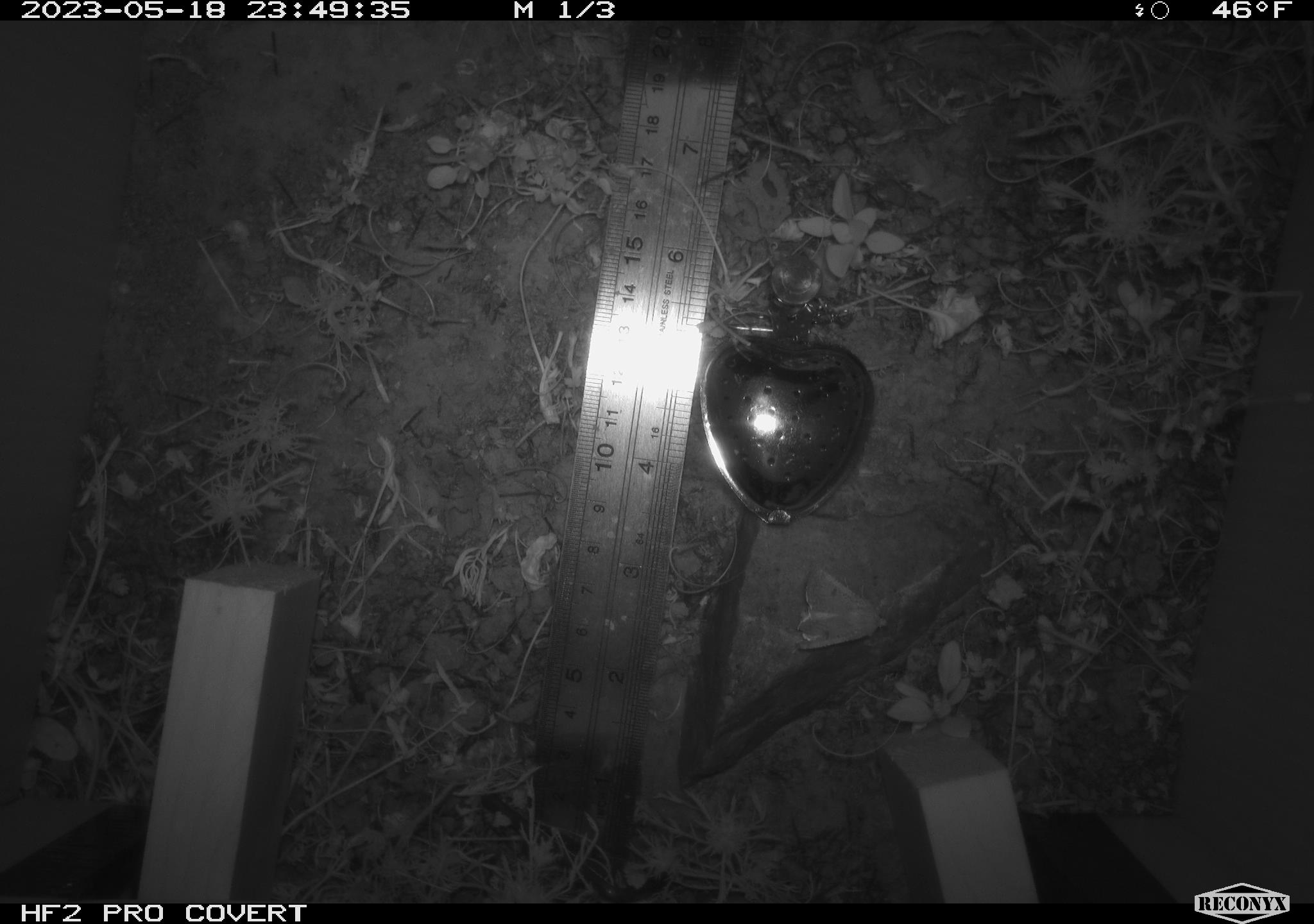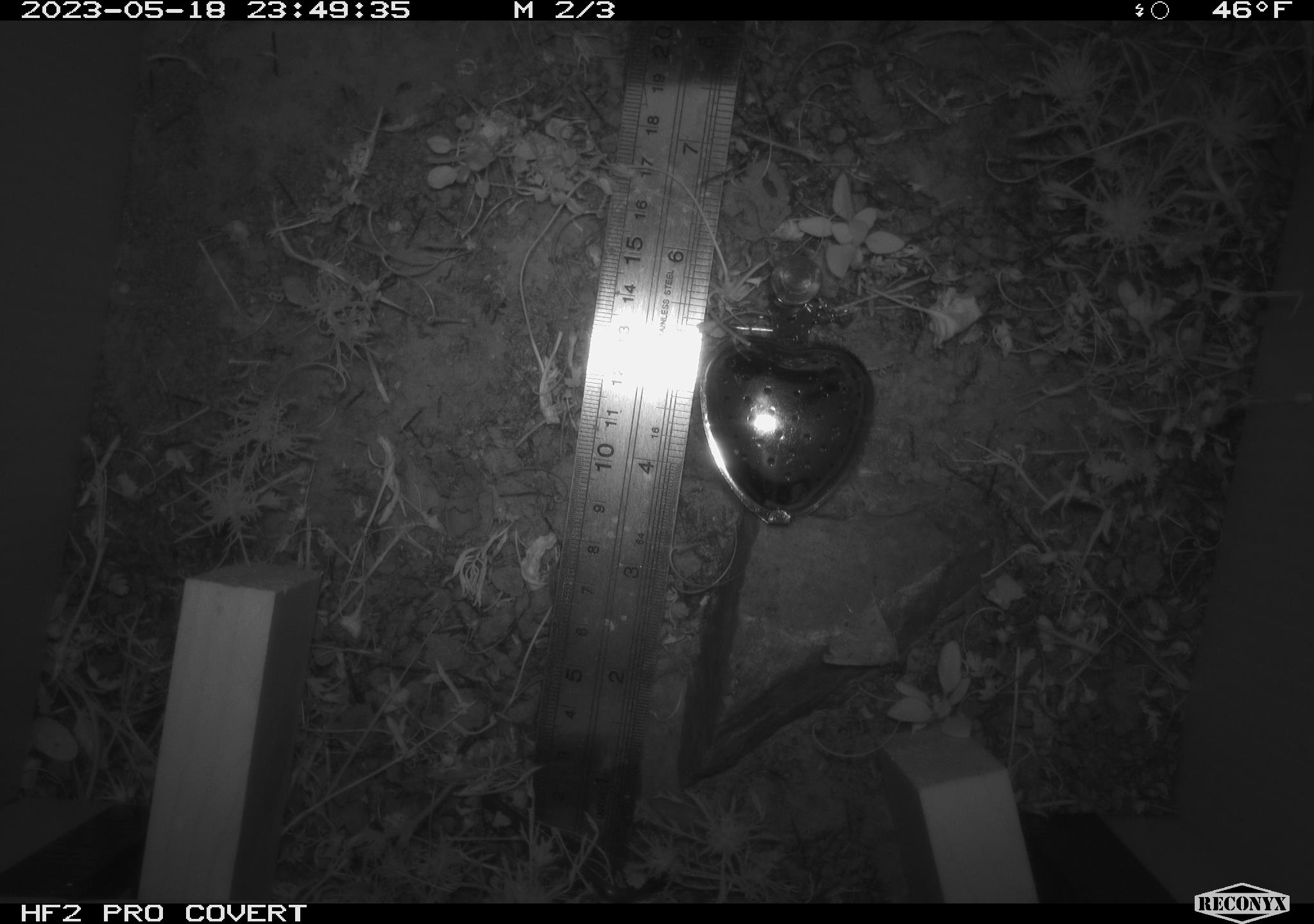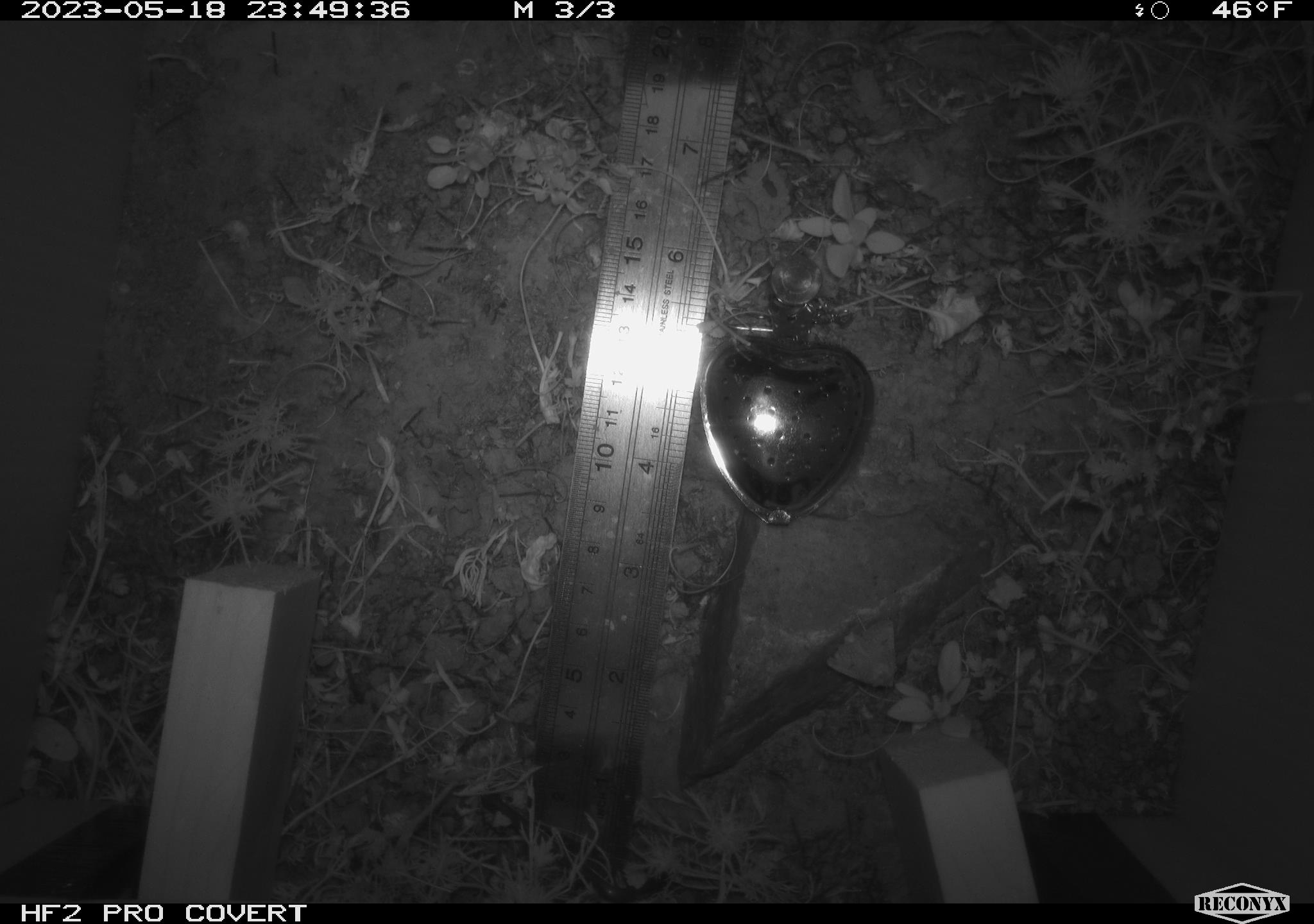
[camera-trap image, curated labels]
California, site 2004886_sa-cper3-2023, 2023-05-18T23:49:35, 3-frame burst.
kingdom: Animalia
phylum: Arthropoda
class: Insecta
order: Lepidoptera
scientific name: Lepidoptera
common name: butterflies and moths